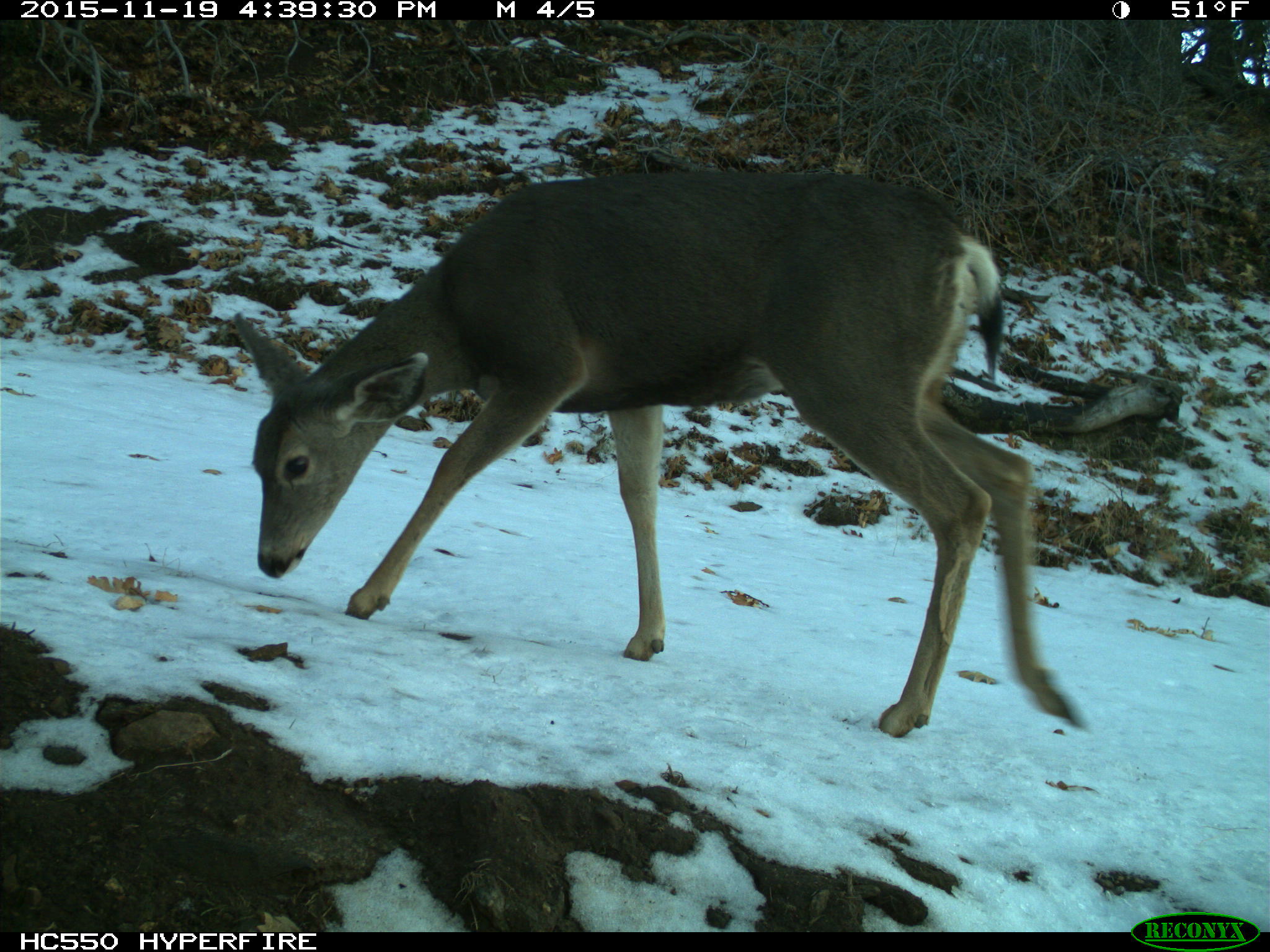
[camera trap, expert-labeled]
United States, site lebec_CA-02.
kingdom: Animalia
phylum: Chordata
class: Mammalia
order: Artiodactyla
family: Cervidae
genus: Odocoileus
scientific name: Odocoileus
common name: deer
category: unidentified deer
Unidentified deer (deer) (Odocoileus).